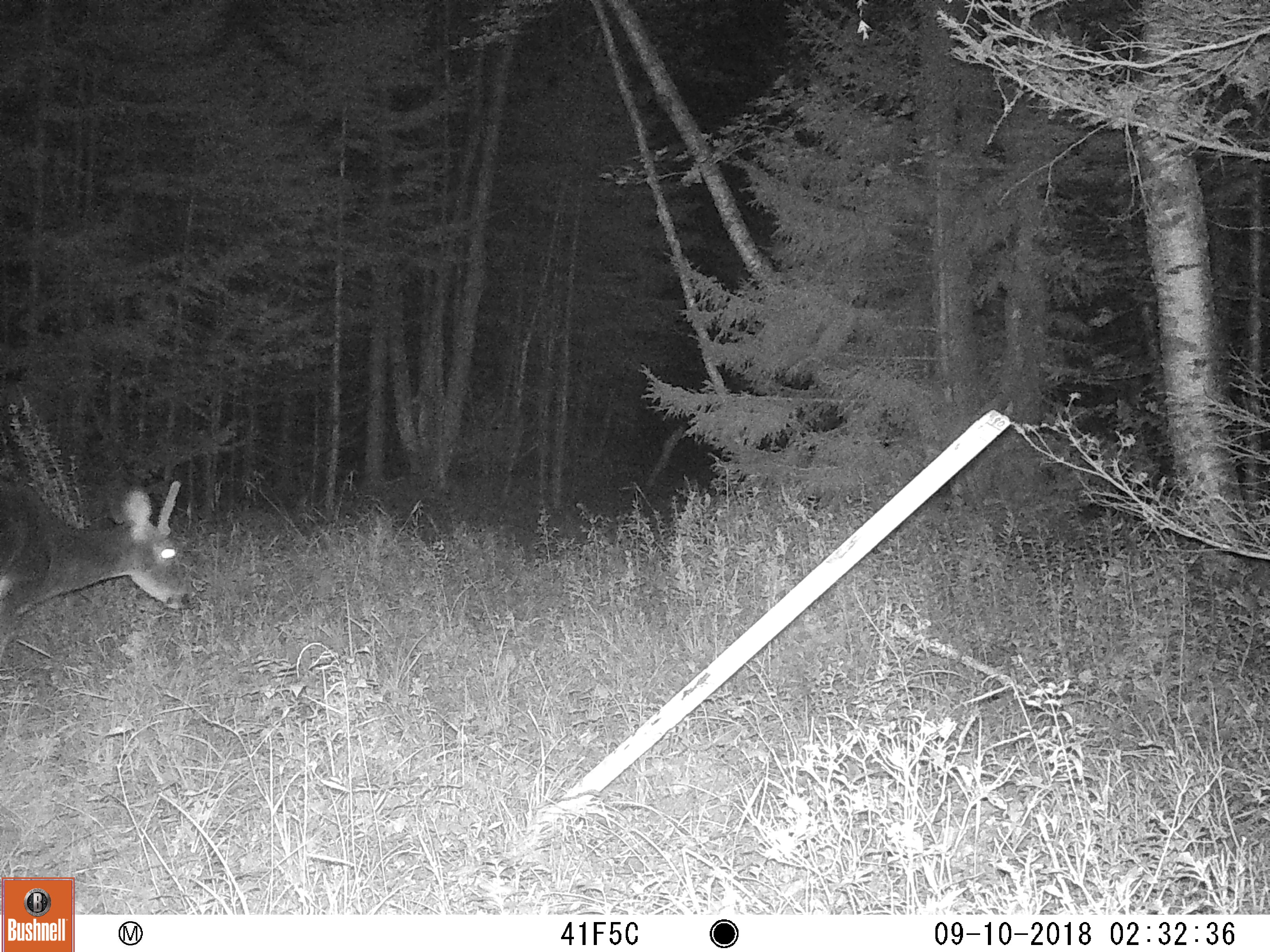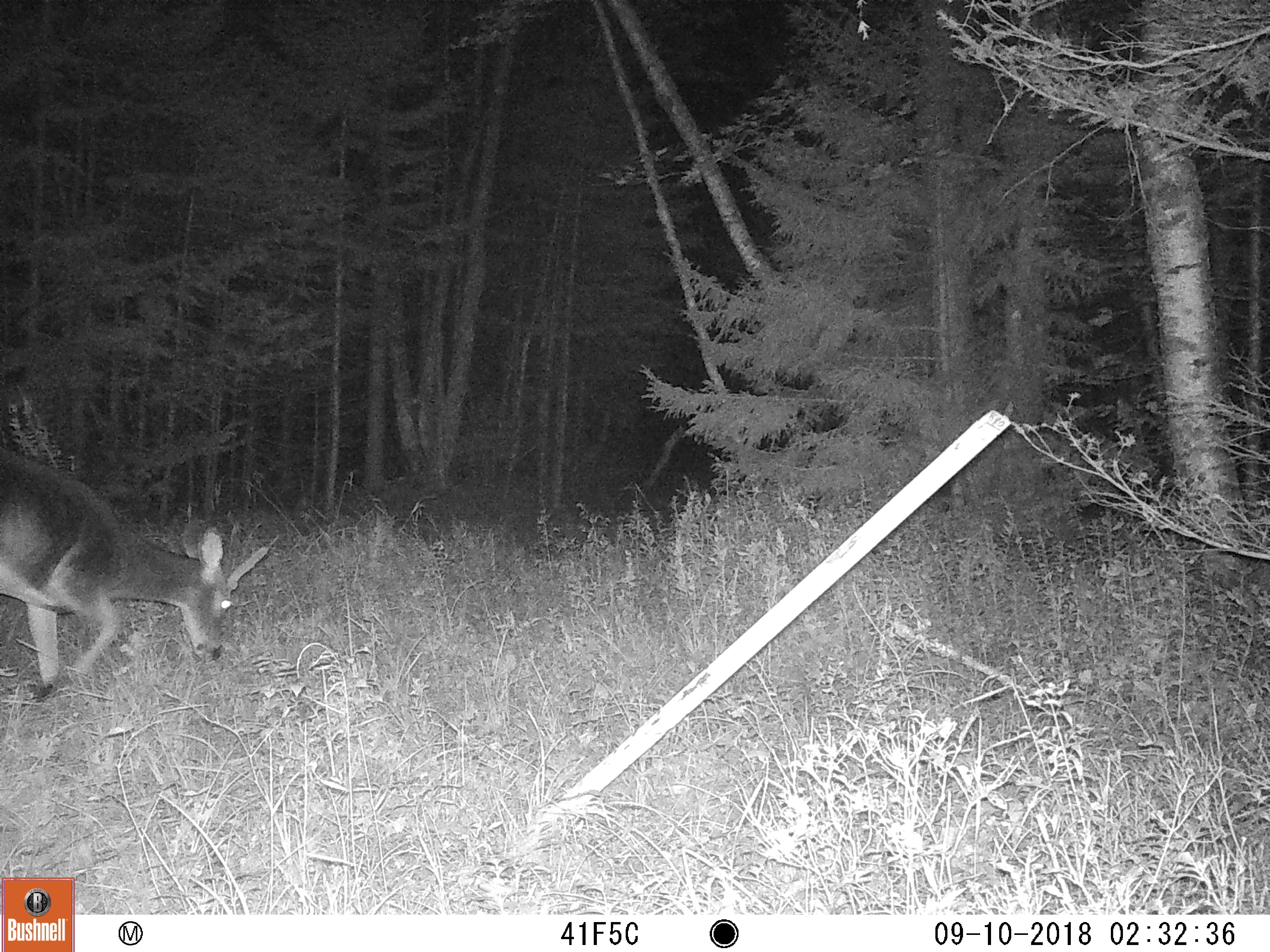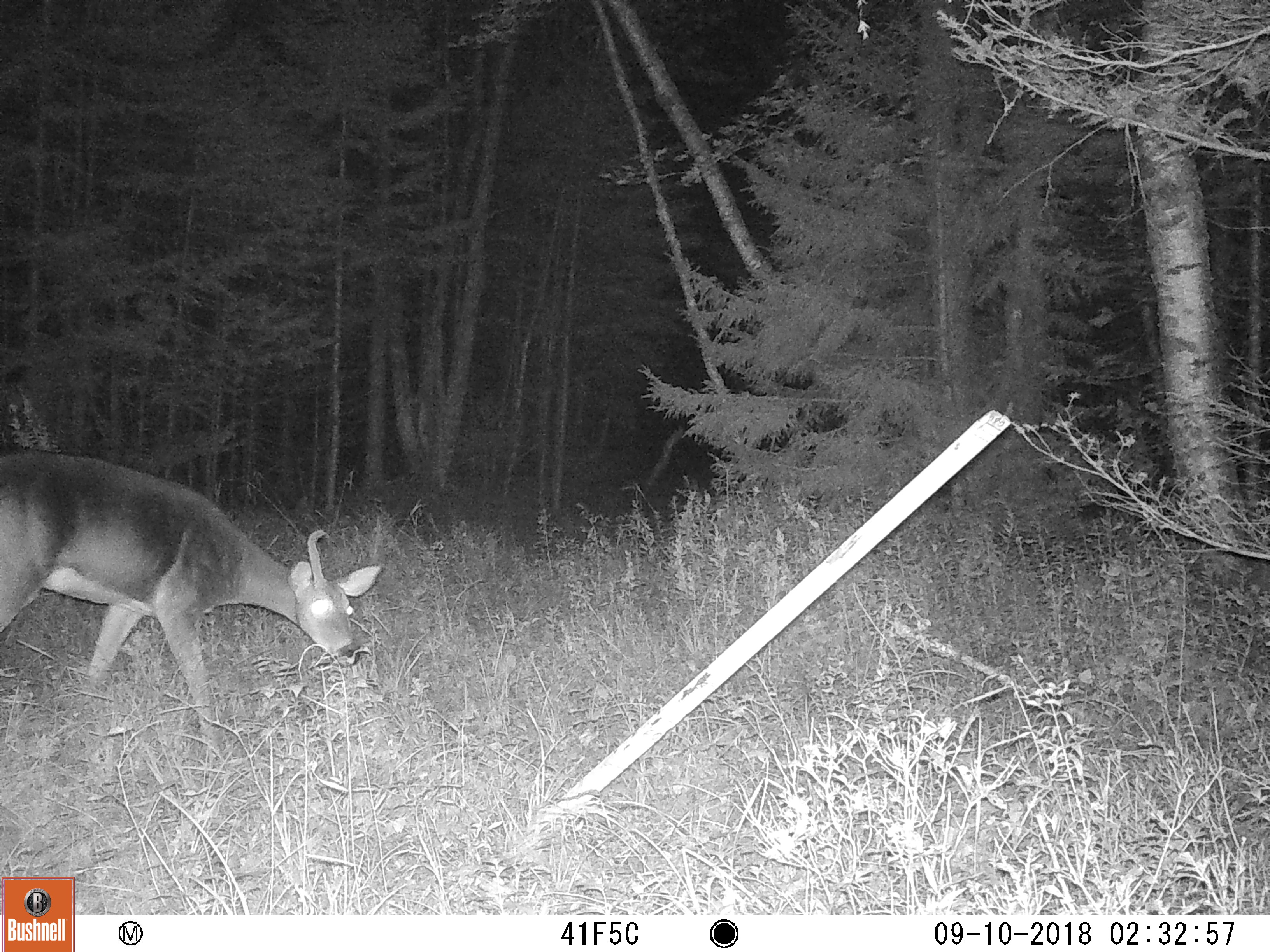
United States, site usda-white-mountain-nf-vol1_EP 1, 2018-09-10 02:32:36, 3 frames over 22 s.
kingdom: Animalia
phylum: Chordata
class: Mammalia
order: Artiodactyla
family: Cervidae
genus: Odocoileus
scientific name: Odocoileus virginianus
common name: white-tailed deer